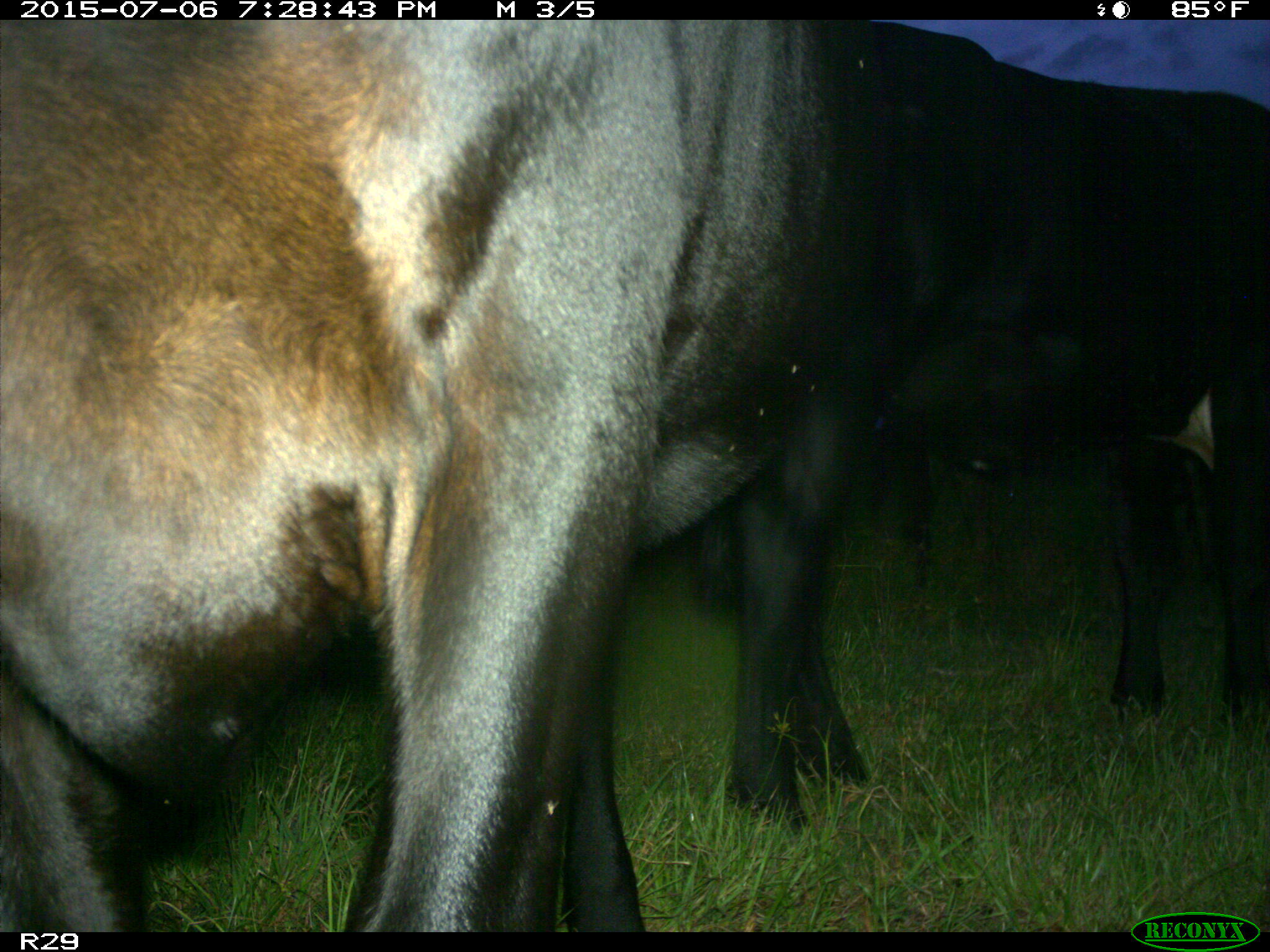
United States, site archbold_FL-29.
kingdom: Animalia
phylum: Chordata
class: Mammalia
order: Artiodactyla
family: Bovidae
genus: Bos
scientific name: Bos taurus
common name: domestic cow